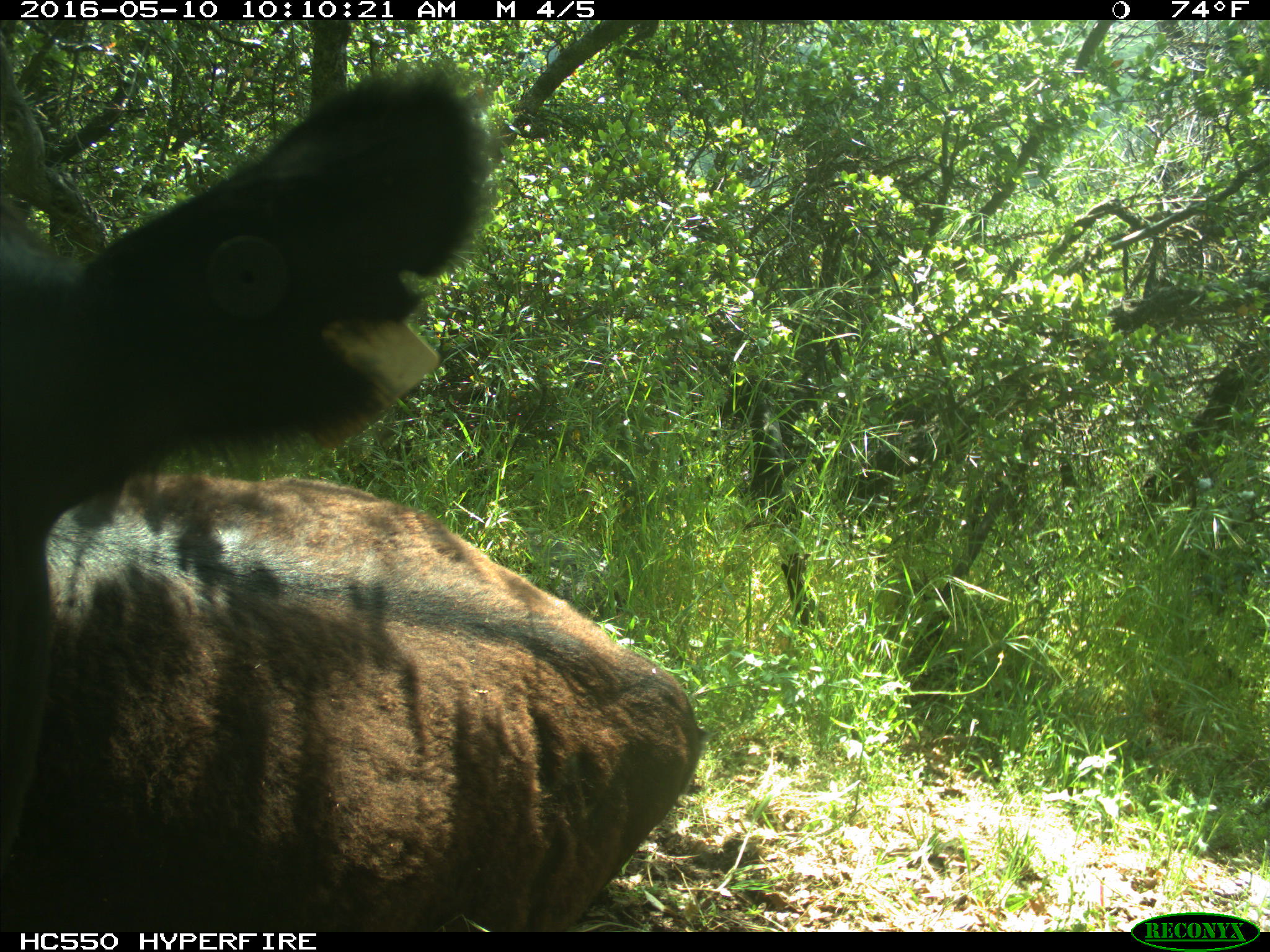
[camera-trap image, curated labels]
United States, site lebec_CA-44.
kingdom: Animalia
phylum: Chordata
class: Mammalia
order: Artiodactyla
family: Bovidae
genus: Bos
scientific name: Bos taurus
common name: domestic cow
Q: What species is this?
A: Bos taurus (domestic cow).